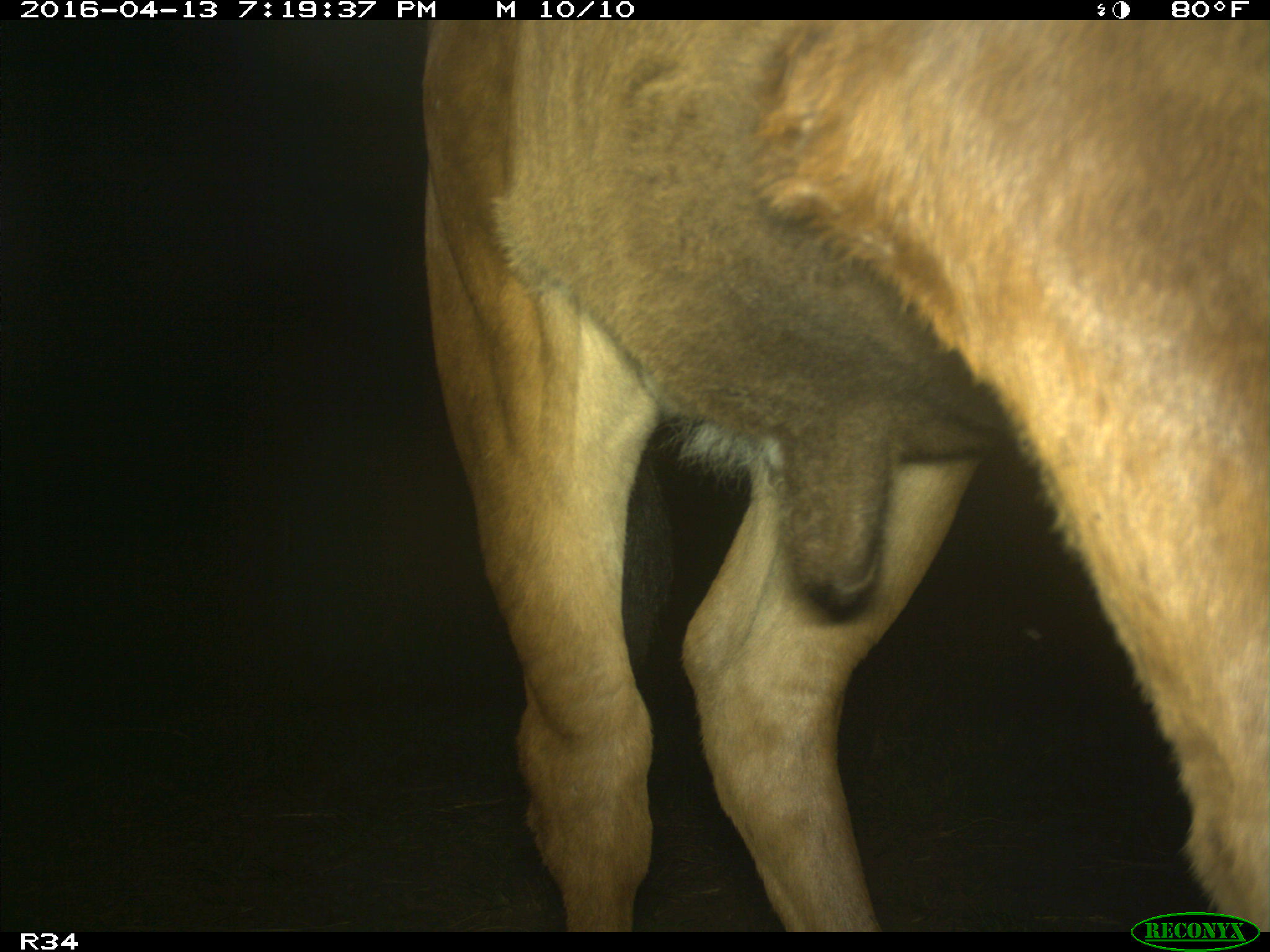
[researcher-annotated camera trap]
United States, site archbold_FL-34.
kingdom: Animalia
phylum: Chordata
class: Mammalia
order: Artiodactyla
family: Bovidae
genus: Bos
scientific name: Bos taurus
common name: domestic cow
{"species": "Bos taurus (domestic cow)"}